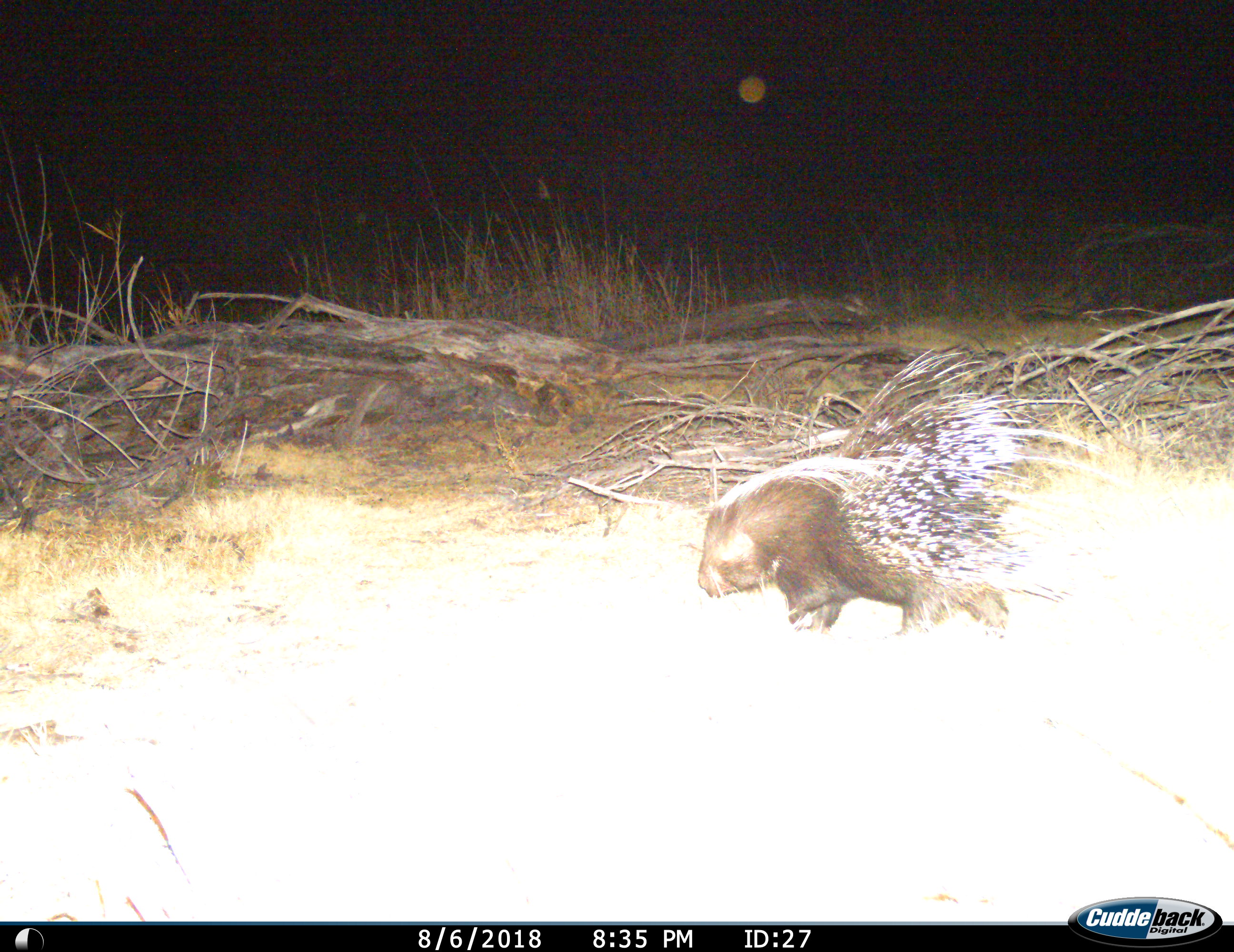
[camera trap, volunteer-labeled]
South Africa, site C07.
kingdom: Animalia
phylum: Chordata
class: Mammalia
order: Rodentia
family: Hystricidae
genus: Hystrix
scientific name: Hystrix africaeaustralis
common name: cape porcupine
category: porcupine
Porcupine (cape porcupine) (Hystrix africaeaustralis), count 1. Behavior (volunteer vote fractions): standing 10%, resting 0%, moving 90%, interacting 0%. Young present (vote fraction): 0%. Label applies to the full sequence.